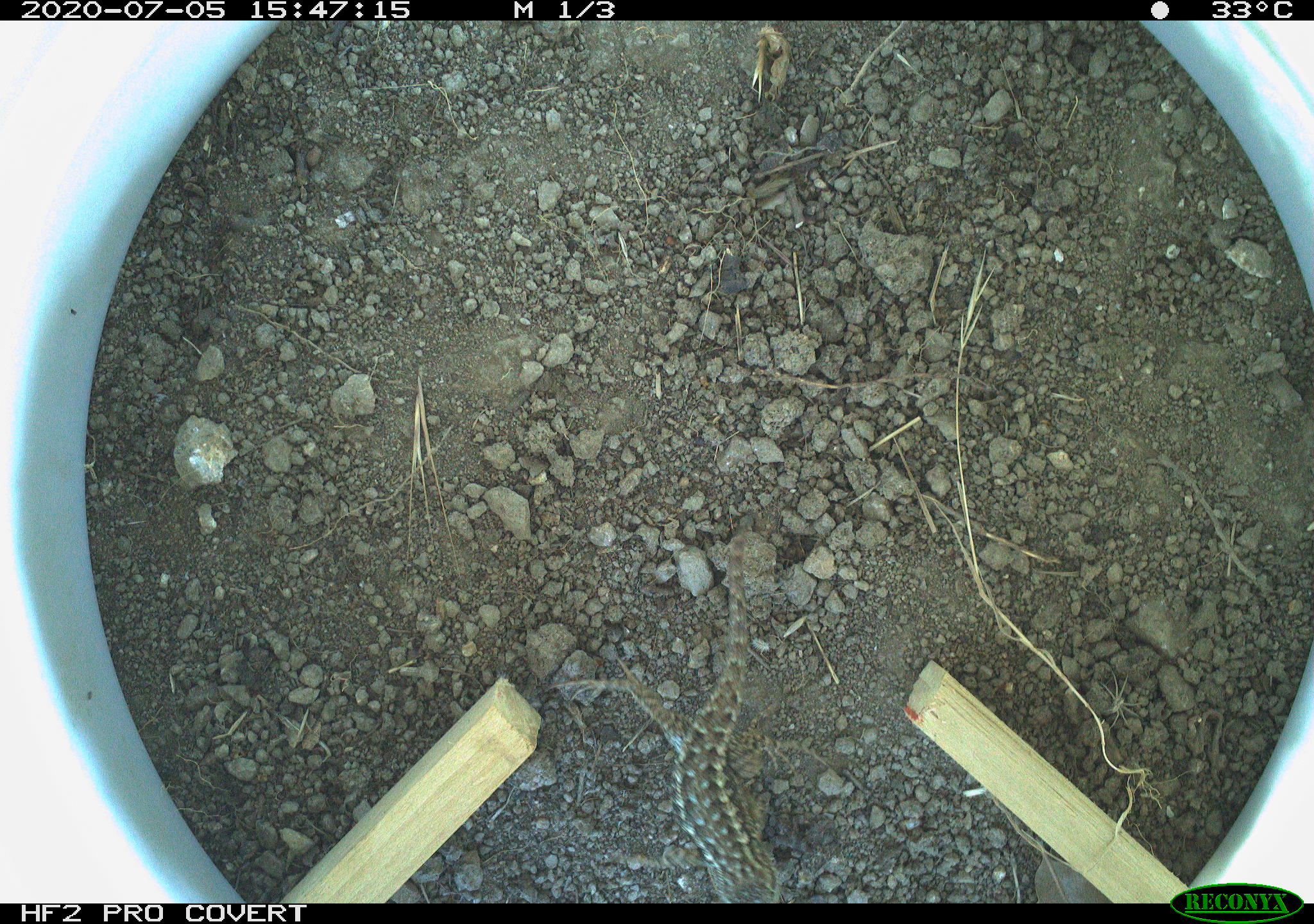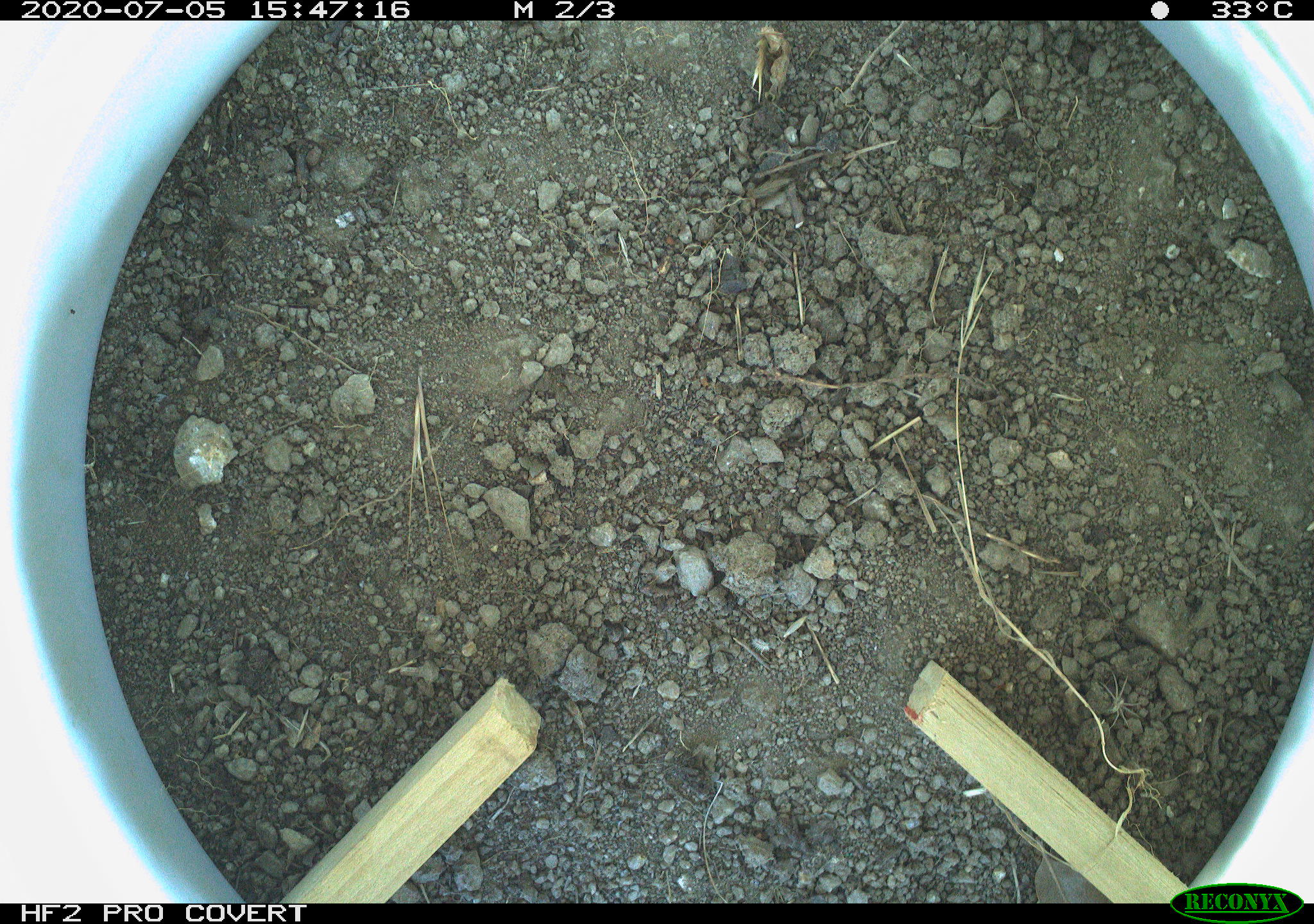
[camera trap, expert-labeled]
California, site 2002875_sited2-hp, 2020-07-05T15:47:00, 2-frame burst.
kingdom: Animalia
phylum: Chordata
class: Reptilia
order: Squamata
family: Phrynosomatidae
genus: Sceloporus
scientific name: Sceloporus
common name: spiny lizards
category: sceloporus species